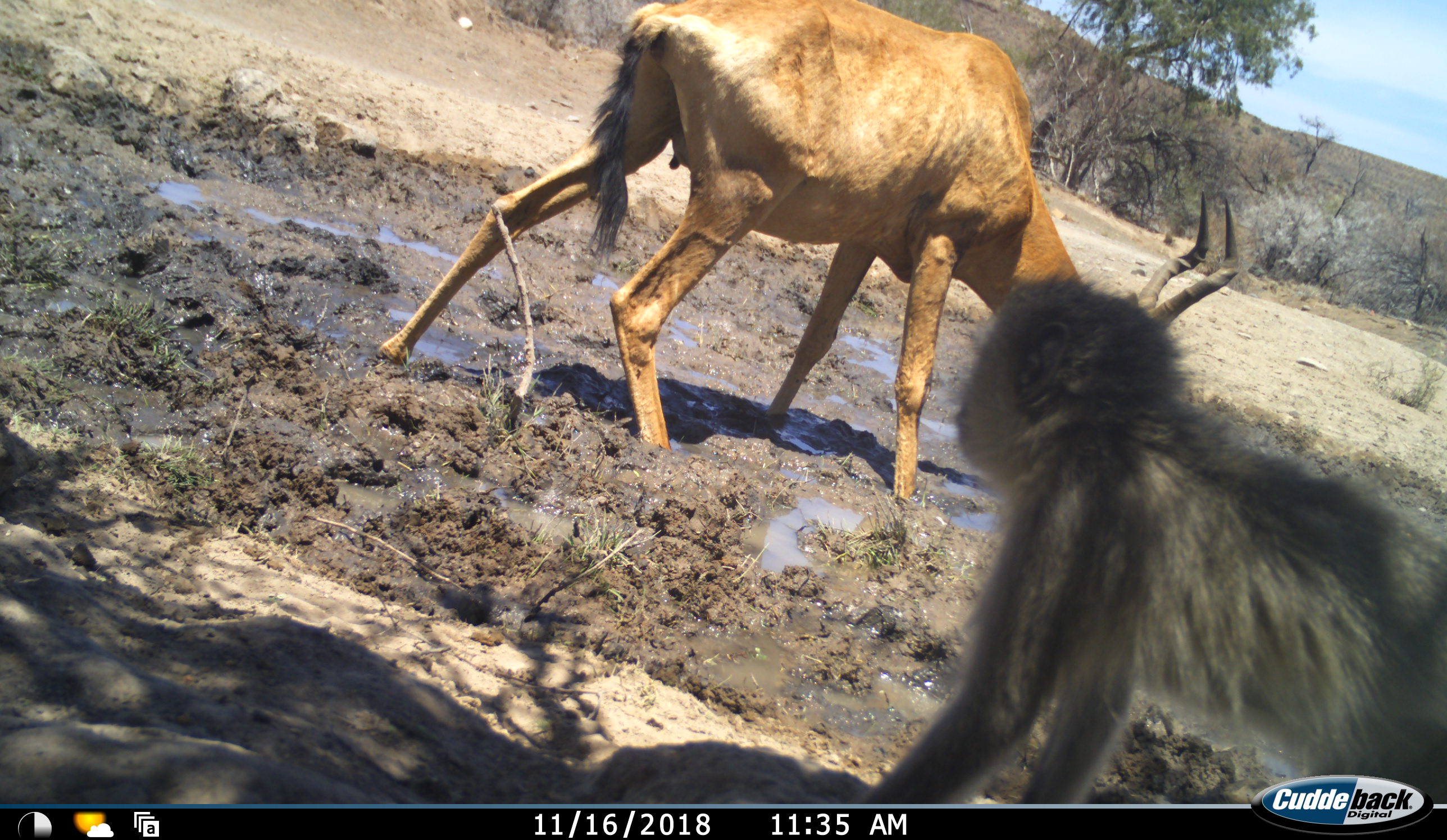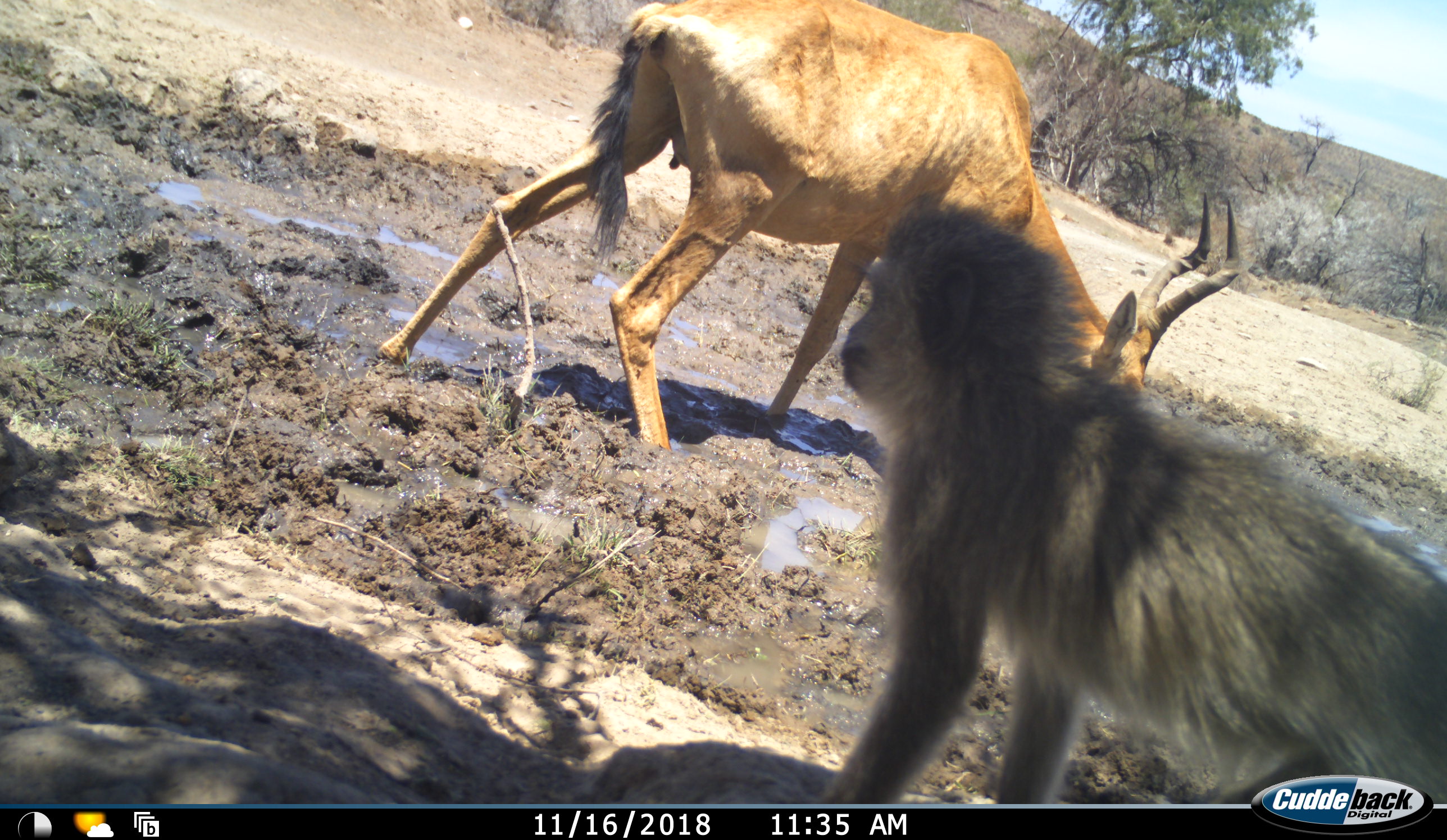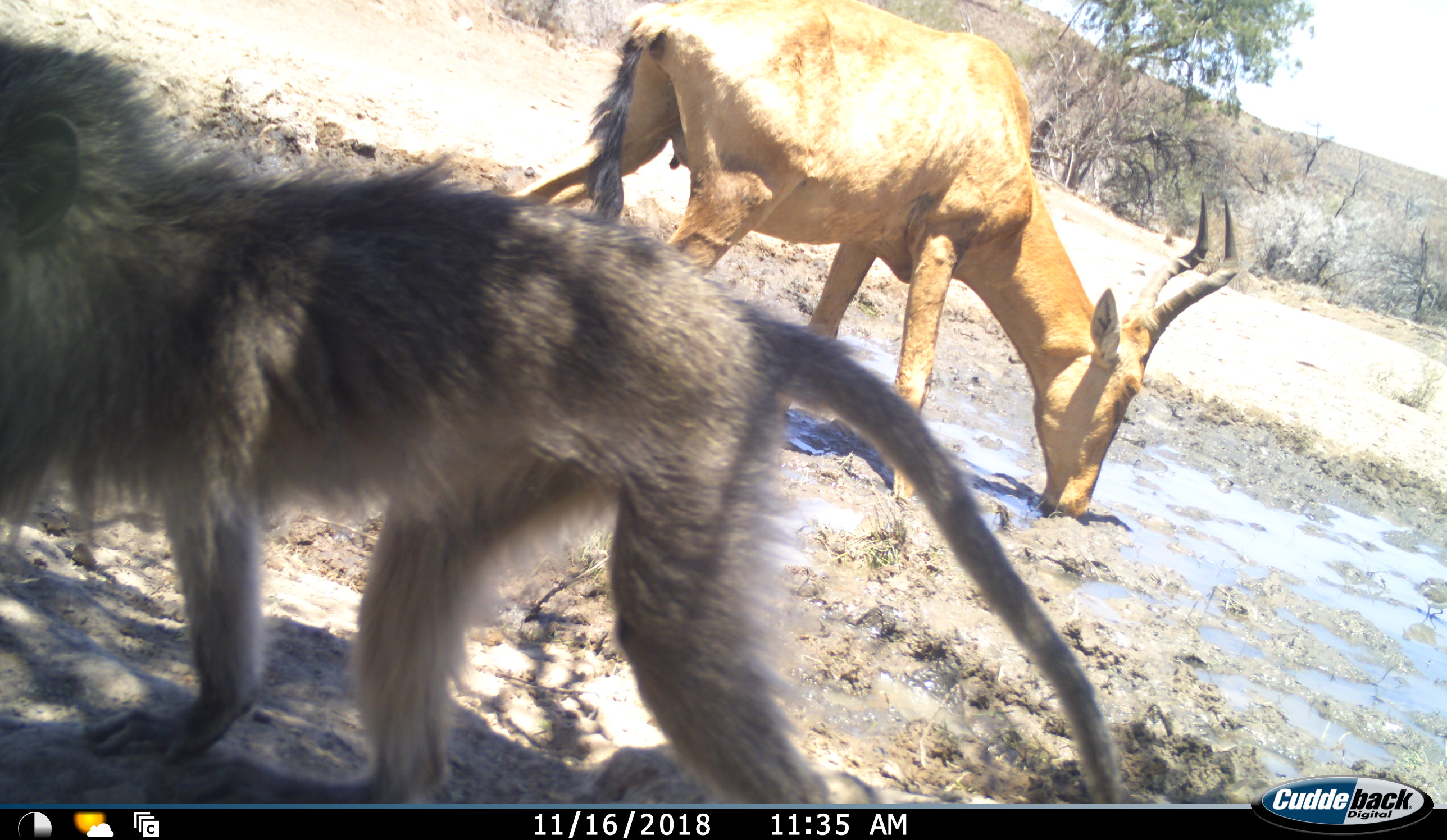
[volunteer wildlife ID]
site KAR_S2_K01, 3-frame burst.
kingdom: Animalia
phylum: Chordata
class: Mammalia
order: Artiodactyla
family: Bovidae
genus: Alcelaphus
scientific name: Alcelaphus buselaphus caama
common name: red hartebeest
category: hartebeestred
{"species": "hartebeestred (red hartebeest) (Alcelaphus buselaphus caama)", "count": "1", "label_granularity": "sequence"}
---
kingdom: Animalia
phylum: Chordata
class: Mammalia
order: Primates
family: Cercopithecidae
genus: Chlorocebus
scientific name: Chlorocebus pygerythrus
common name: vervet monkey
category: monkeyvervet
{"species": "monkeyvervet (vervet monkey) (Chlorocebus pygerythrus)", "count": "1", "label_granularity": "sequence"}